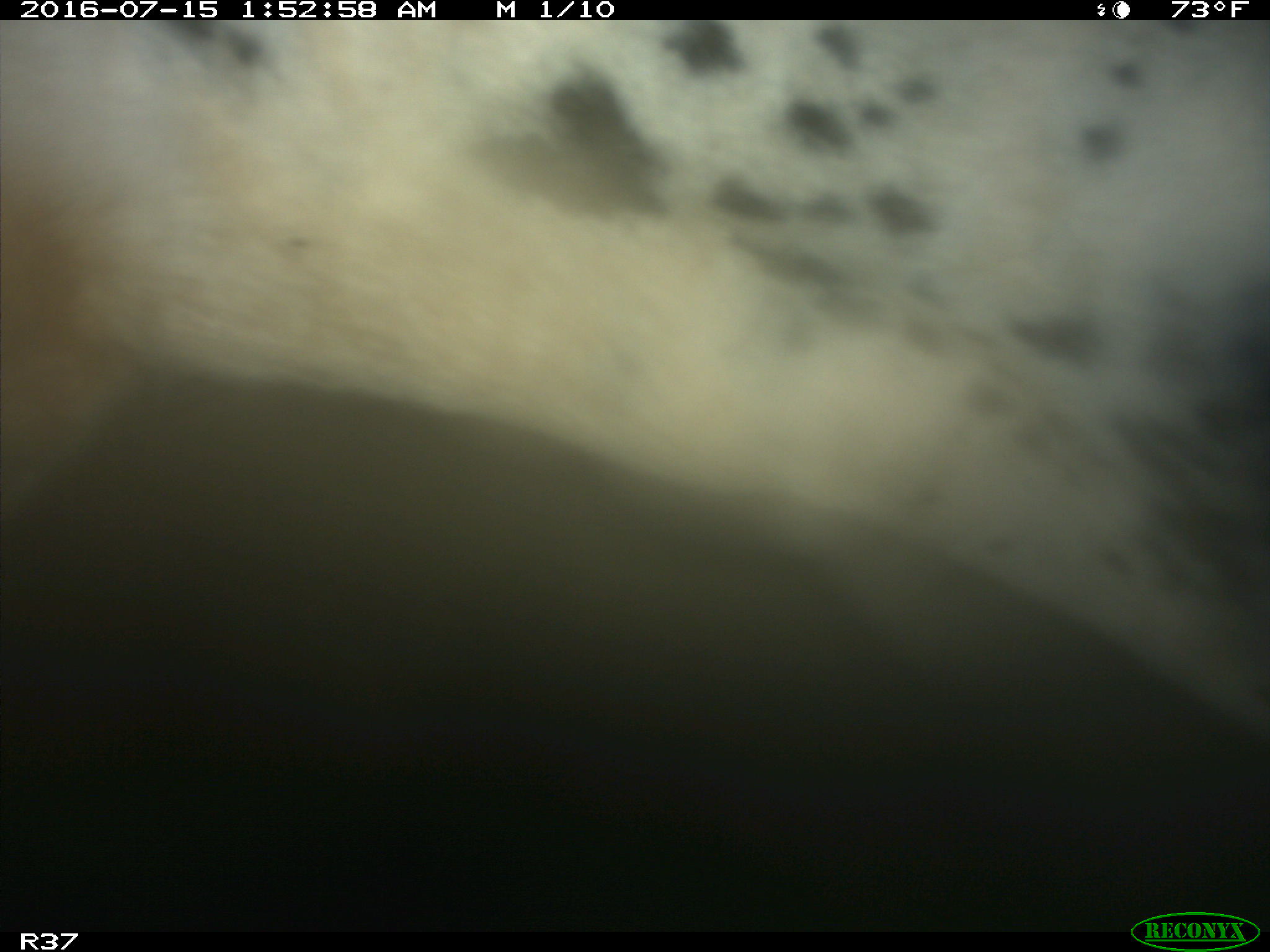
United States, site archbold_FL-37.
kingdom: Animalia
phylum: Chordata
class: Mammalia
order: Artiodactyla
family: Bovidae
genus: Bos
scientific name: Bos taurus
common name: domestic cow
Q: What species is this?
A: Bos taurus (domestic cow).